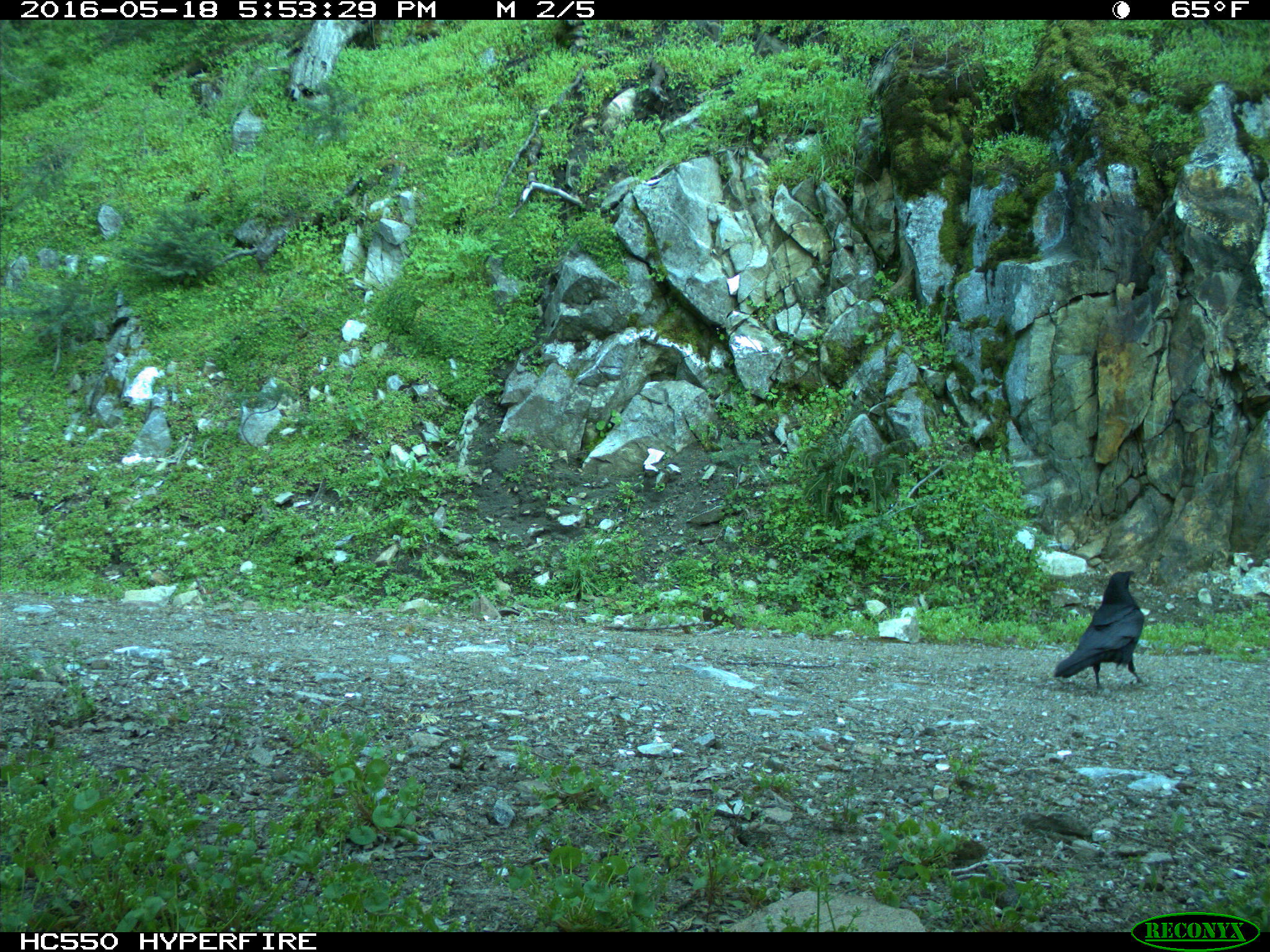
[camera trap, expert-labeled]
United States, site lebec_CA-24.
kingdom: Animalia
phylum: Chordata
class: Aves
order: Passeriformes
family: Corvidae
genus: Corvus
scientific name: Corvus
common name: crows and ravens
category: unidentified corvus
Unidentified corvus (crows and ravens) (Corvus).